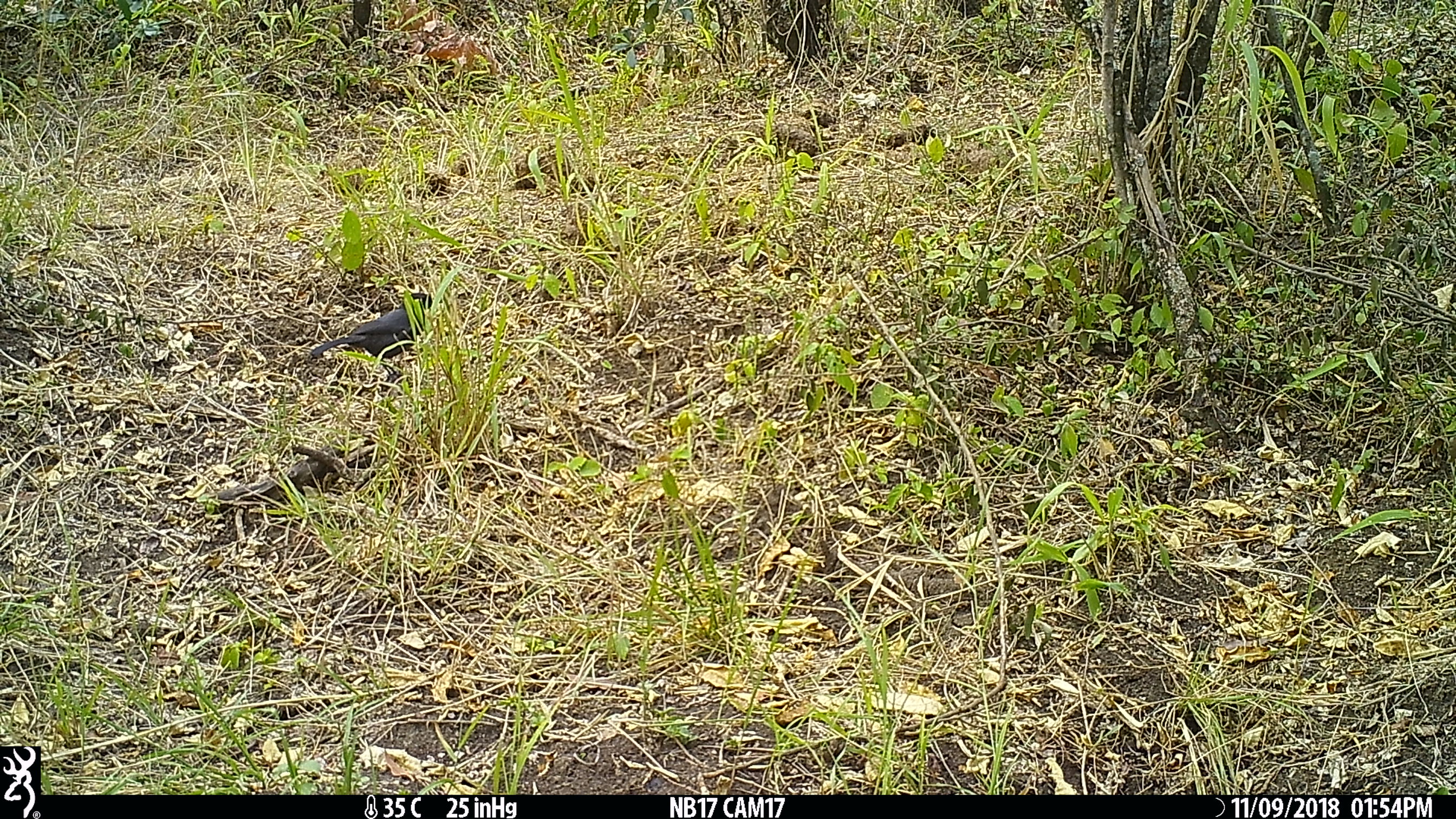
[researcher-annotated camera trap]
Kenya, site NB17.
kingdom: Animalia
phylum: Chordata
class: Aves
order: Passeriformes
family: Malaconotidae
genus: Laniarius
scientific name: Laniarius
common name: boubou